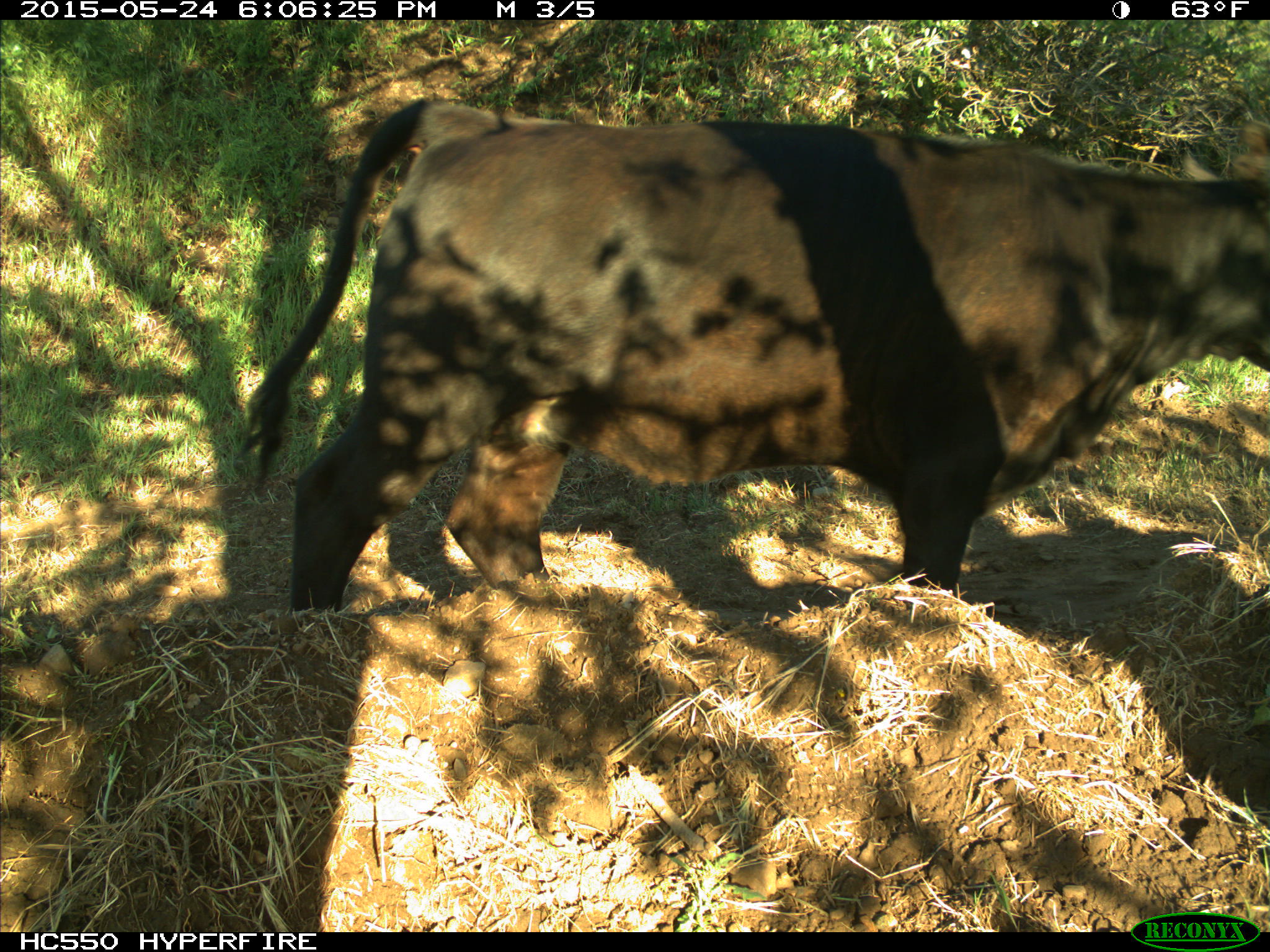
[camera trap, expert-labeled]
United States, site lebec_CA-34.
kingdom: Animalia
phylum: Chordata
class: Mammalia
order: Artiodactyla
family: Bovidae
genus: Bos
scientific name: Bos taurus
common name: domestic cow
Bos taurus (domestic cow).